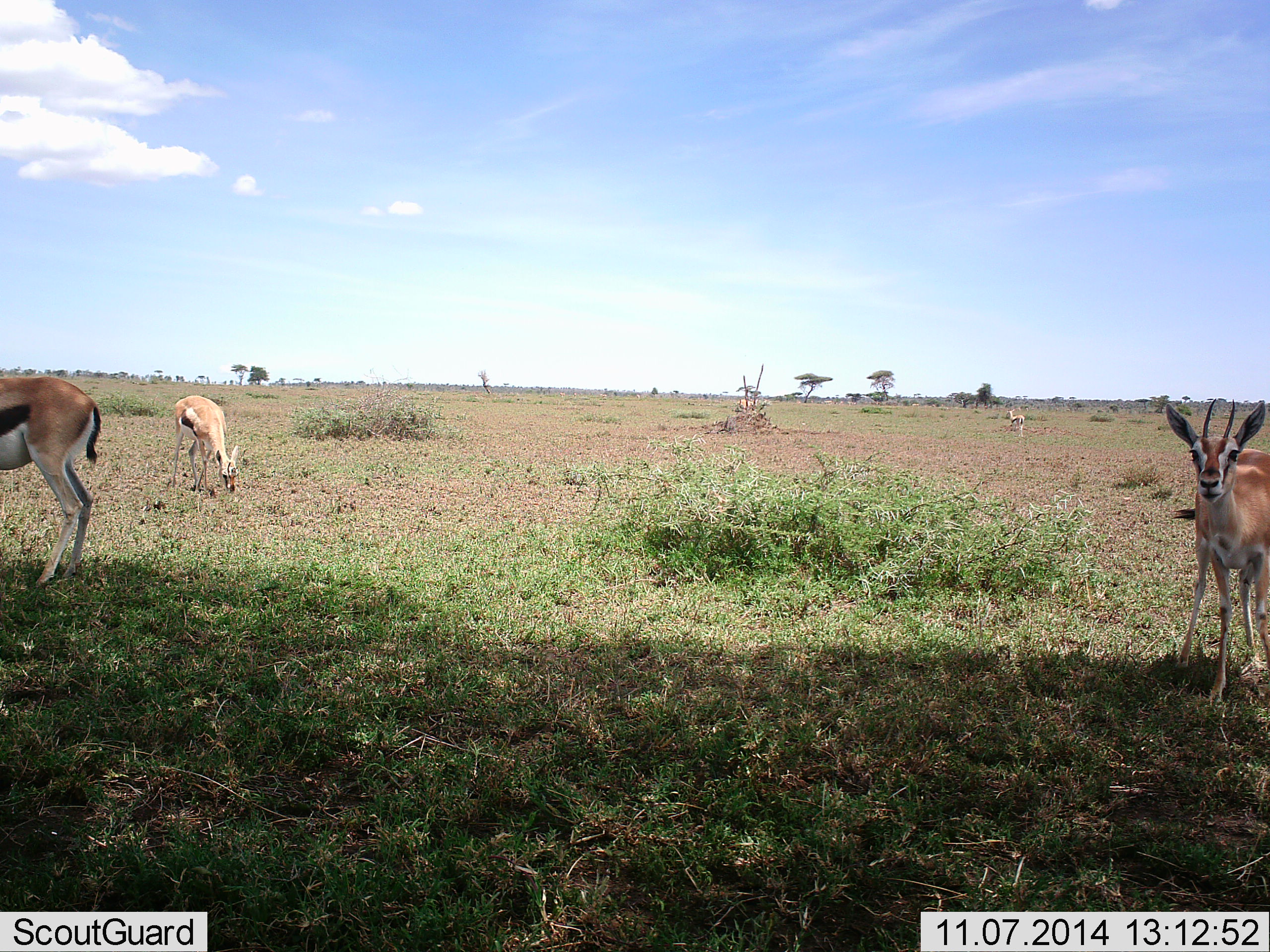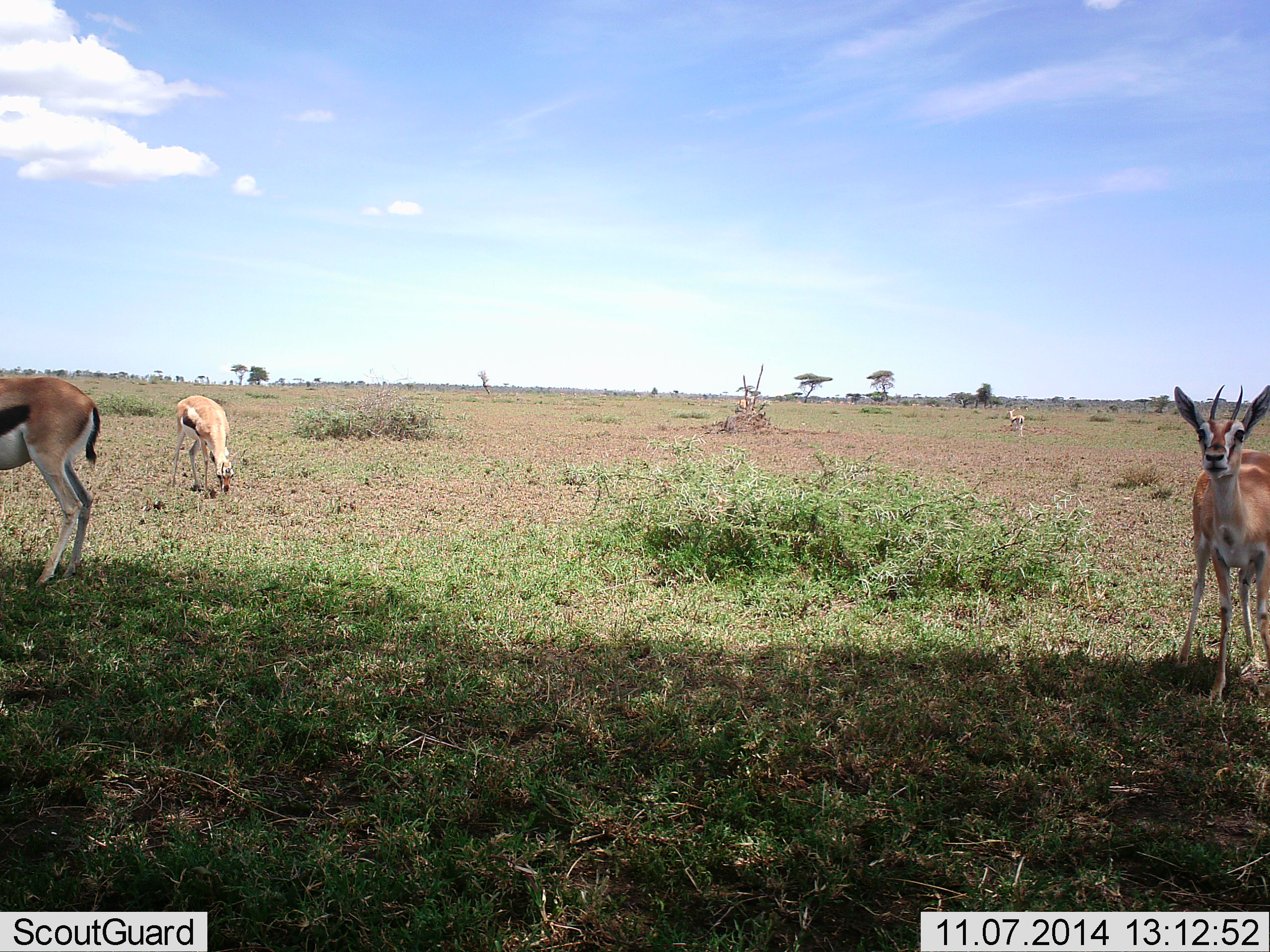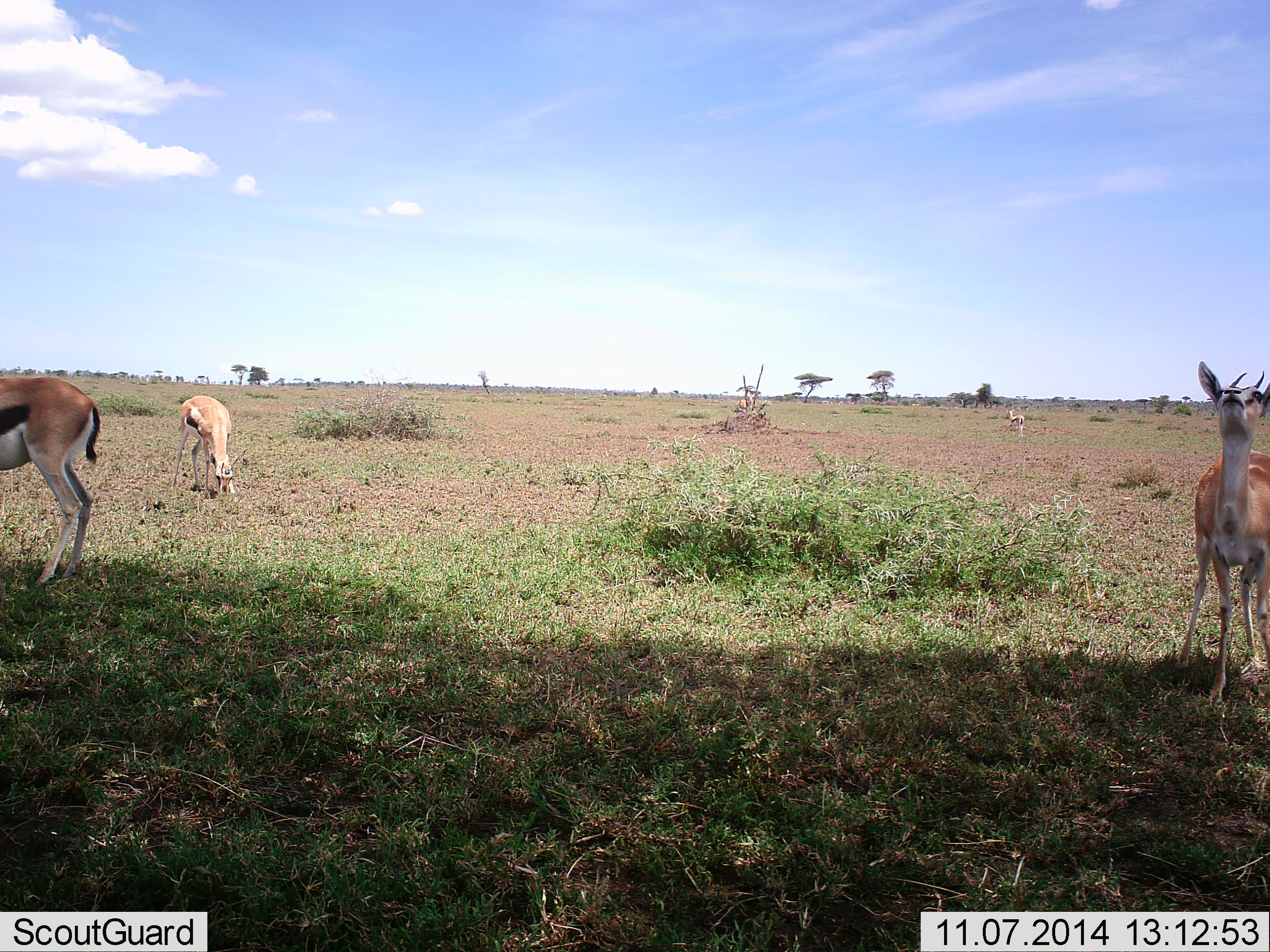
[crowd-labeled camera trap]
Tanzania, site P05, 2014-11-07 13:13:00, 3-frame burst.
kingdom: Animalia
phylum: Chordata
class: Mammalia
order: Artiodactyla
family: Bovidae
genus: Eudorcas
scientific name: Eudorcas thomsonii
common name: thomson's gazelle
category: gazellethomsons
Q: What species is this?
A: Gazellethomsons (thomson's gazelle) (Eudorcas thomsonii).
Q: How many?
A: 4.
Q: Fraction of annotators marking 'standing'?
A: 100%.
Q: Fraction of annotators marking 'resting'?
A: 0%.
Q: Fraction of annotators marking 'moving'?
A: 9%.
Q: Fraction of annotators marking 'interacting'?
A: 9%.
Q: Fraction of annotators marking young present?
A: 0%.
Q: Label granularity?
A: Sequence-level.